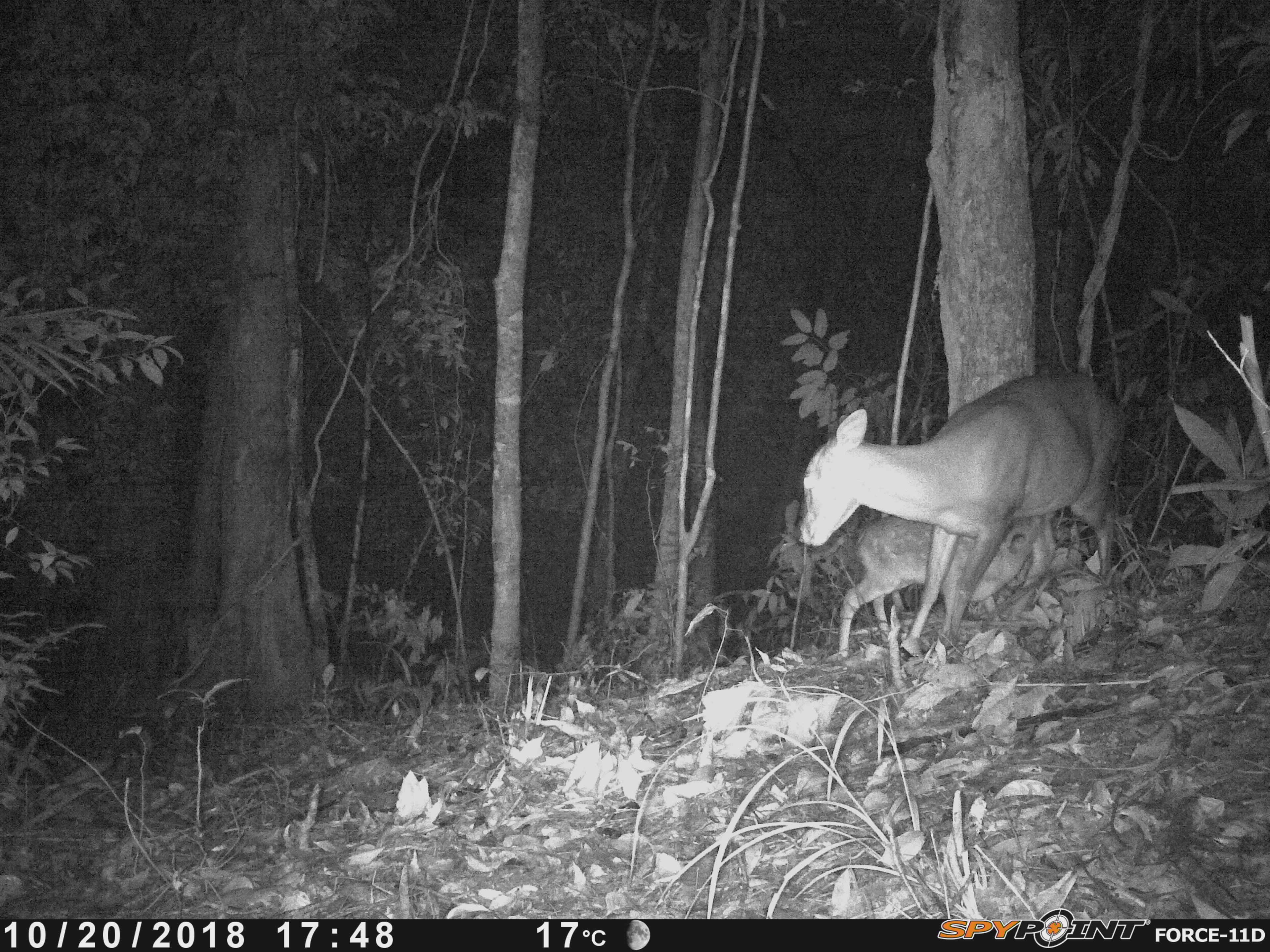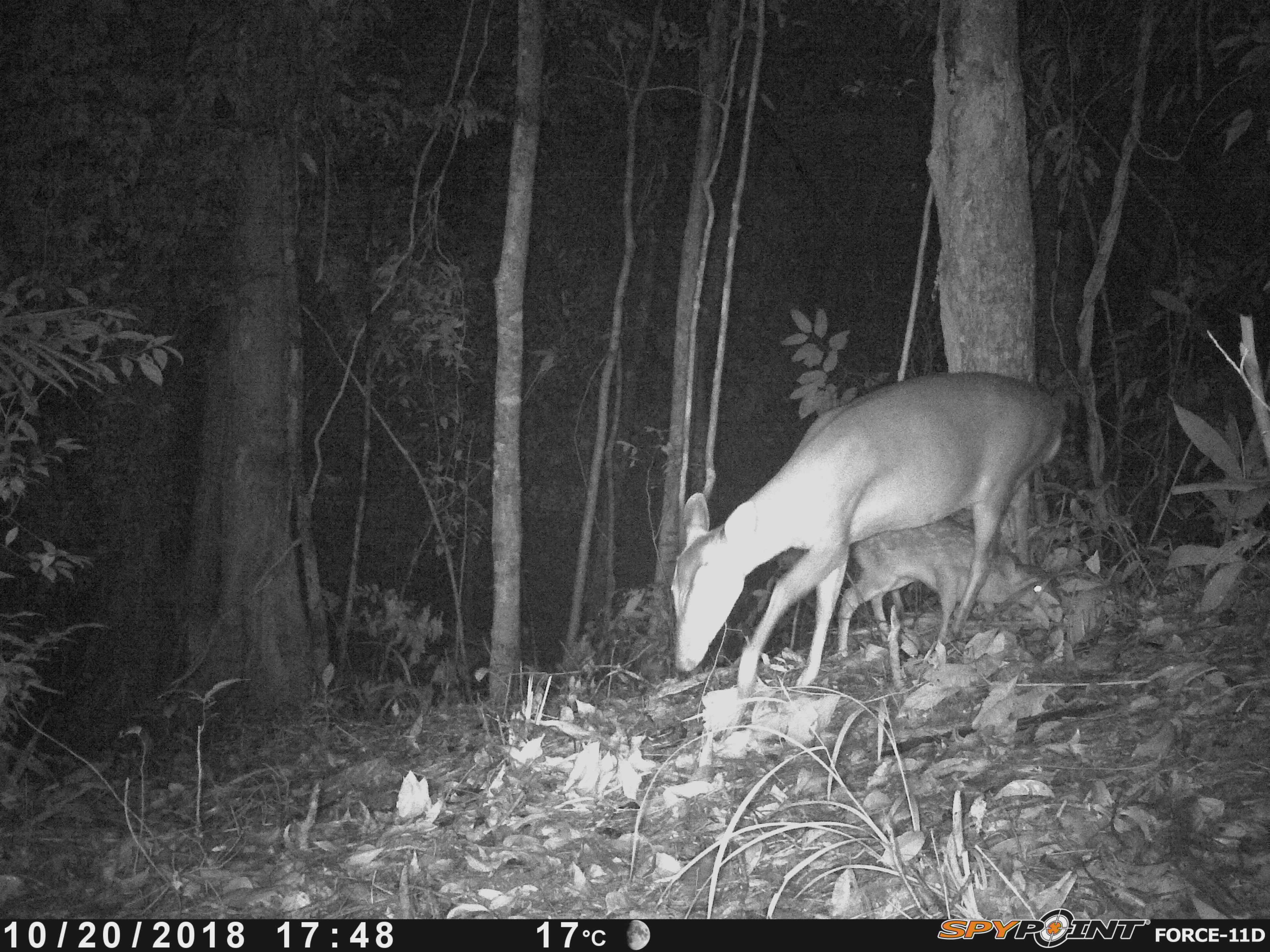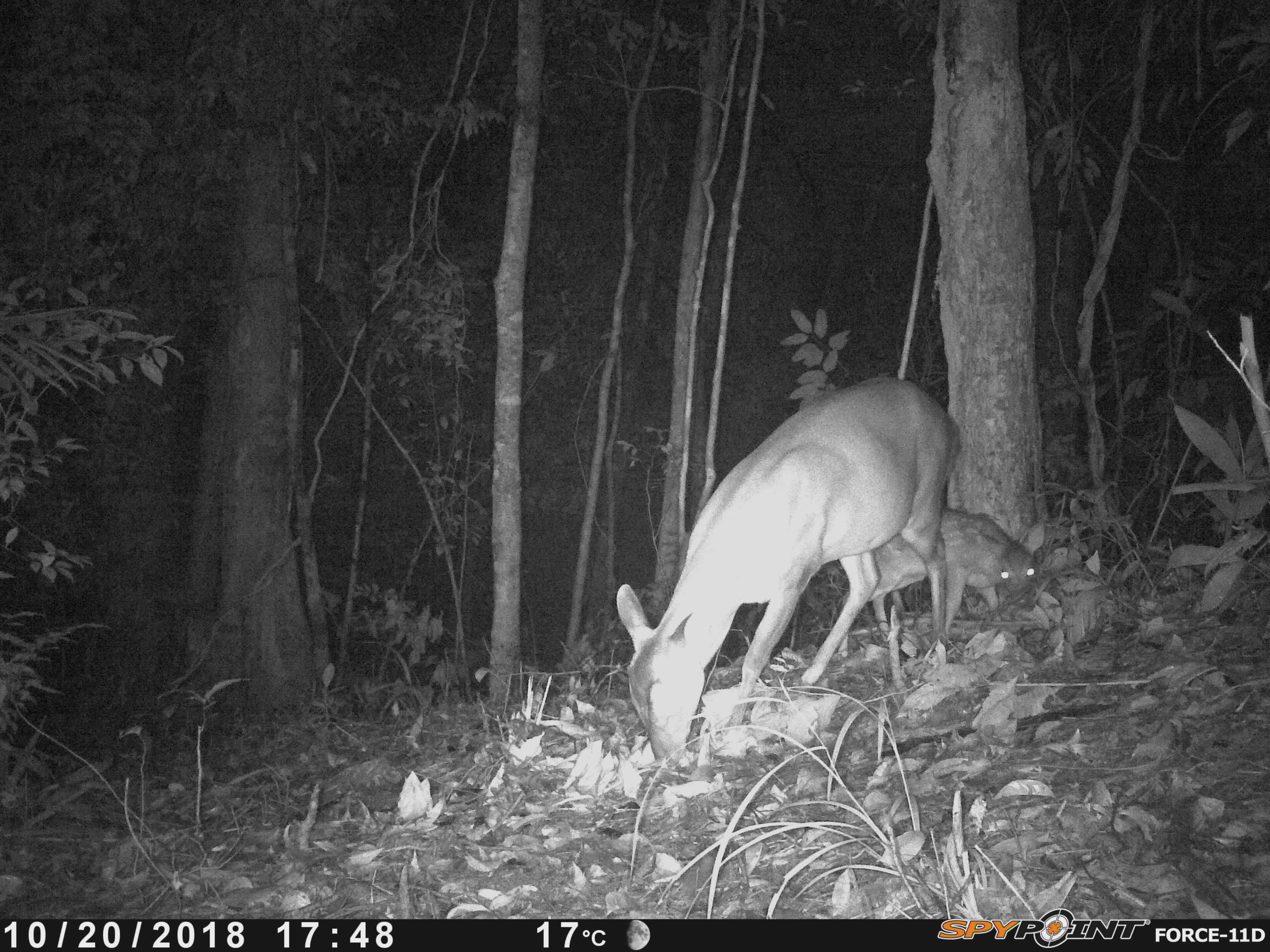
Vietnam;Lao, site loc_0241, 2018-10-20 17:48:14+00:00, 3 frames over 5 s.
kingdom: Animalia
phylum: Chordata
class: Mammalia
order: Artiodactyla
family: Cervidae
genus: Muntiacus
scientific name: Muntiacus vuquangensis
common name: large-antlered muntjac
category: large antlered muntjac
Large antlered muntjac (large-antlered muntjac) (Muntiacus vuquangensis). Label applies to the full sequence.